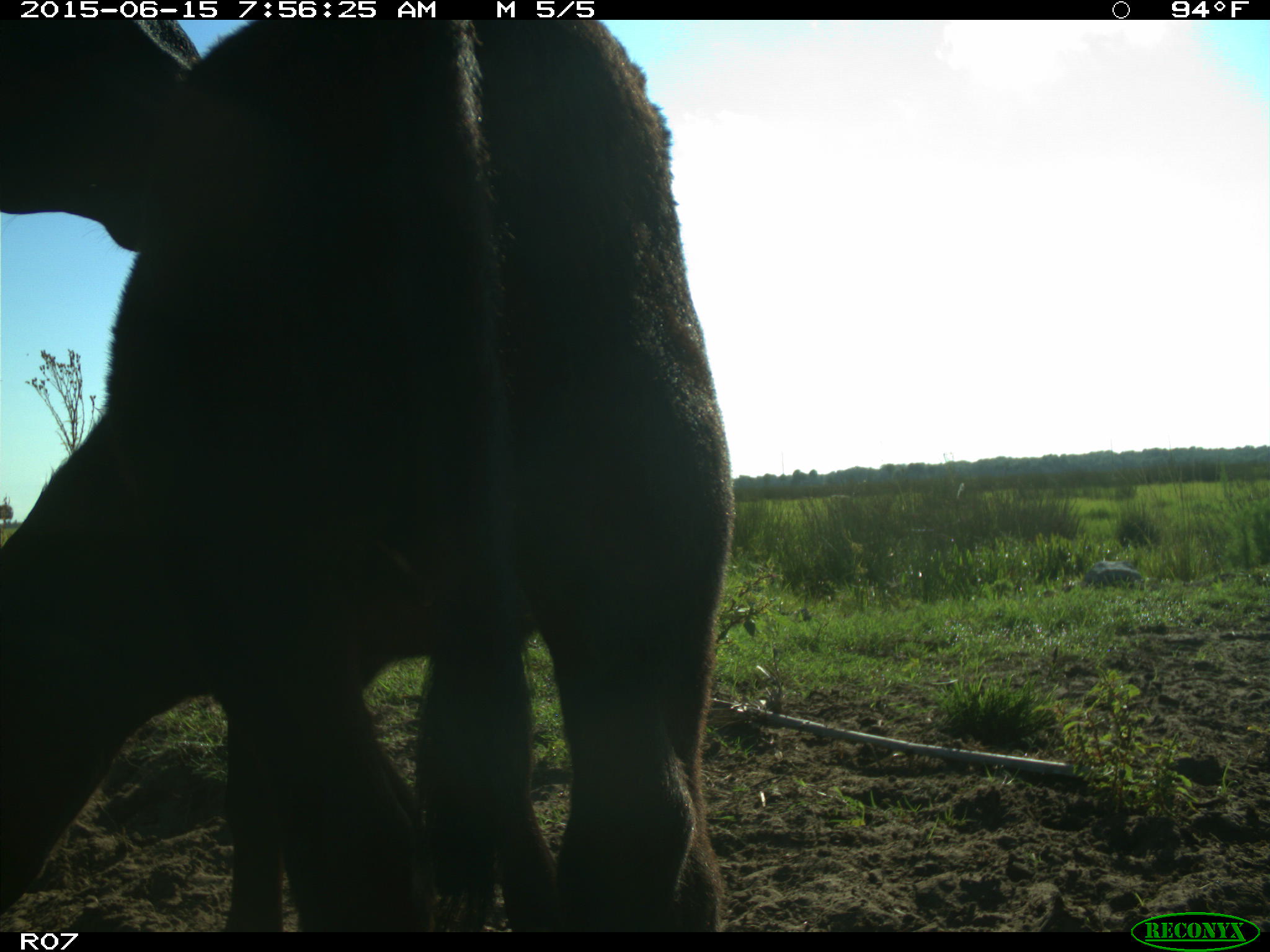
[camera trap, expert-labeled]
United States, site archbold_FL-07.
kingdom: Animalia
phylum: Chordata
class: Mammalia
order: Artiodactyla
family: Bovidae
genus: Bos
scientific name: Bos taurus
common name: domestic cow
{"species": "Bos taurus (domestic cow)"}